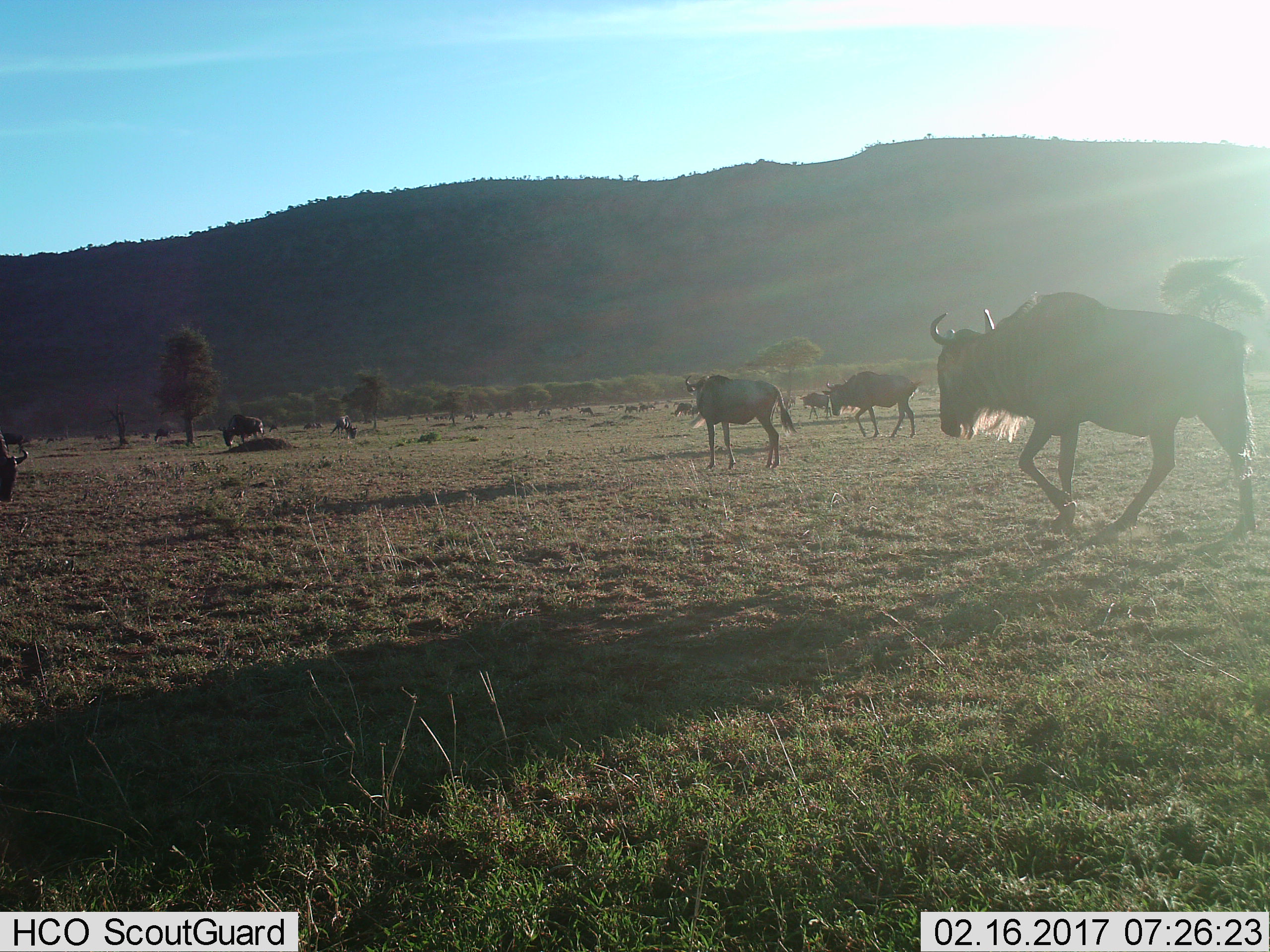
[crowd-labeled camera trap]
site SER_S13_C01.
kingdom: Animalia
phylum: Chordata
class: Mammalia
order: Artiodactyla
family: Bovidae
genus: Connochaetes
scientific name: Connochaetes taurinus taurinus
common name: blue wildebeest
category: wildebeestblue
Wildebeestblue (blue wildebeest) (Connochaetes taurinus taurinus), count 11-50. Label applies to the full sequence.